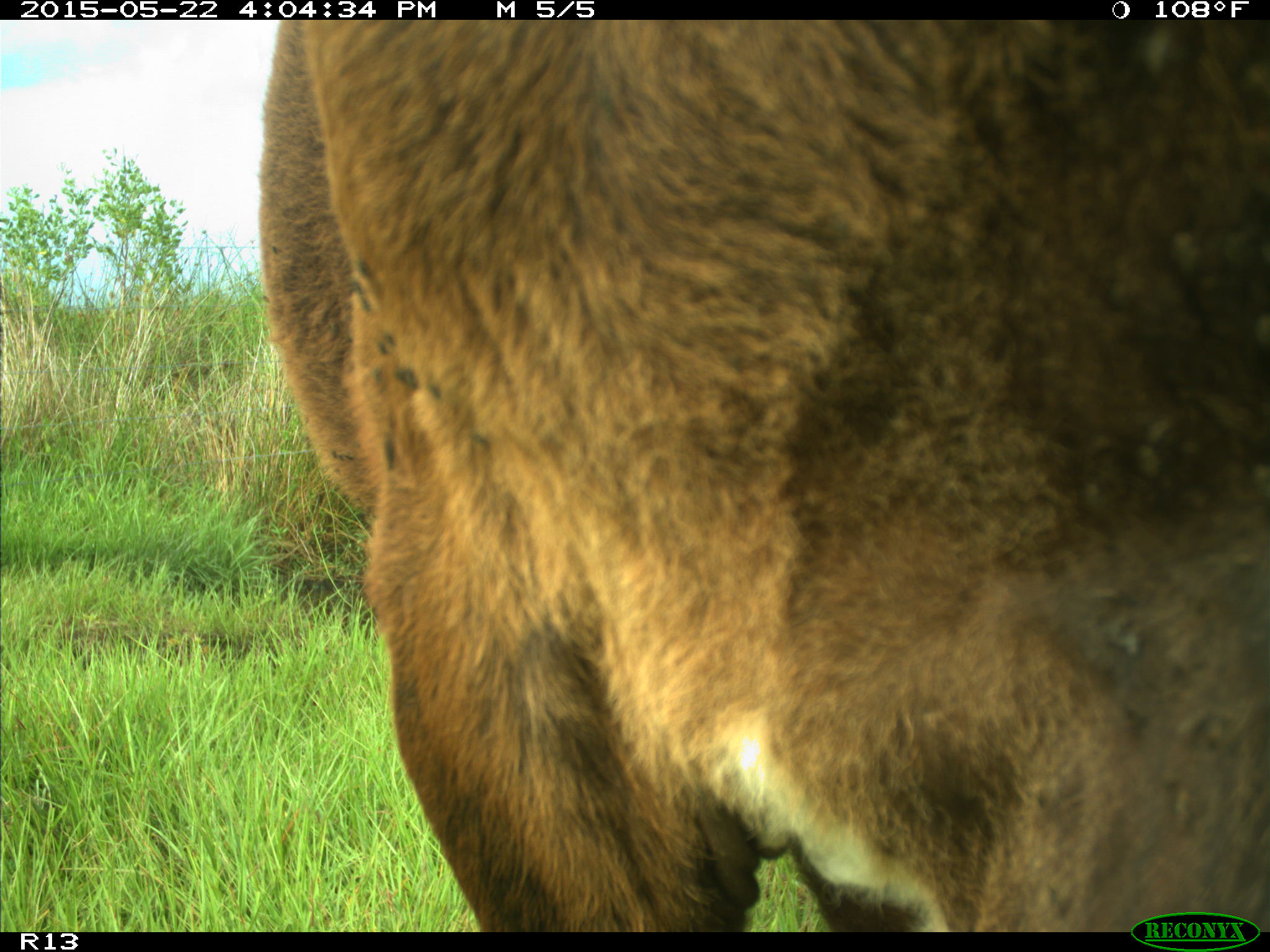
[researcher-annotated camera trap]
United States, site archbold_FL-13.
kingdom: Animalia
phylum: Chordata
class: Mammalia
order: Artiodactyla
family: Bovidae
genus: Bos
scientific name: Bos taurus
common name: domestic cow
Bos taurus (domestic cow).